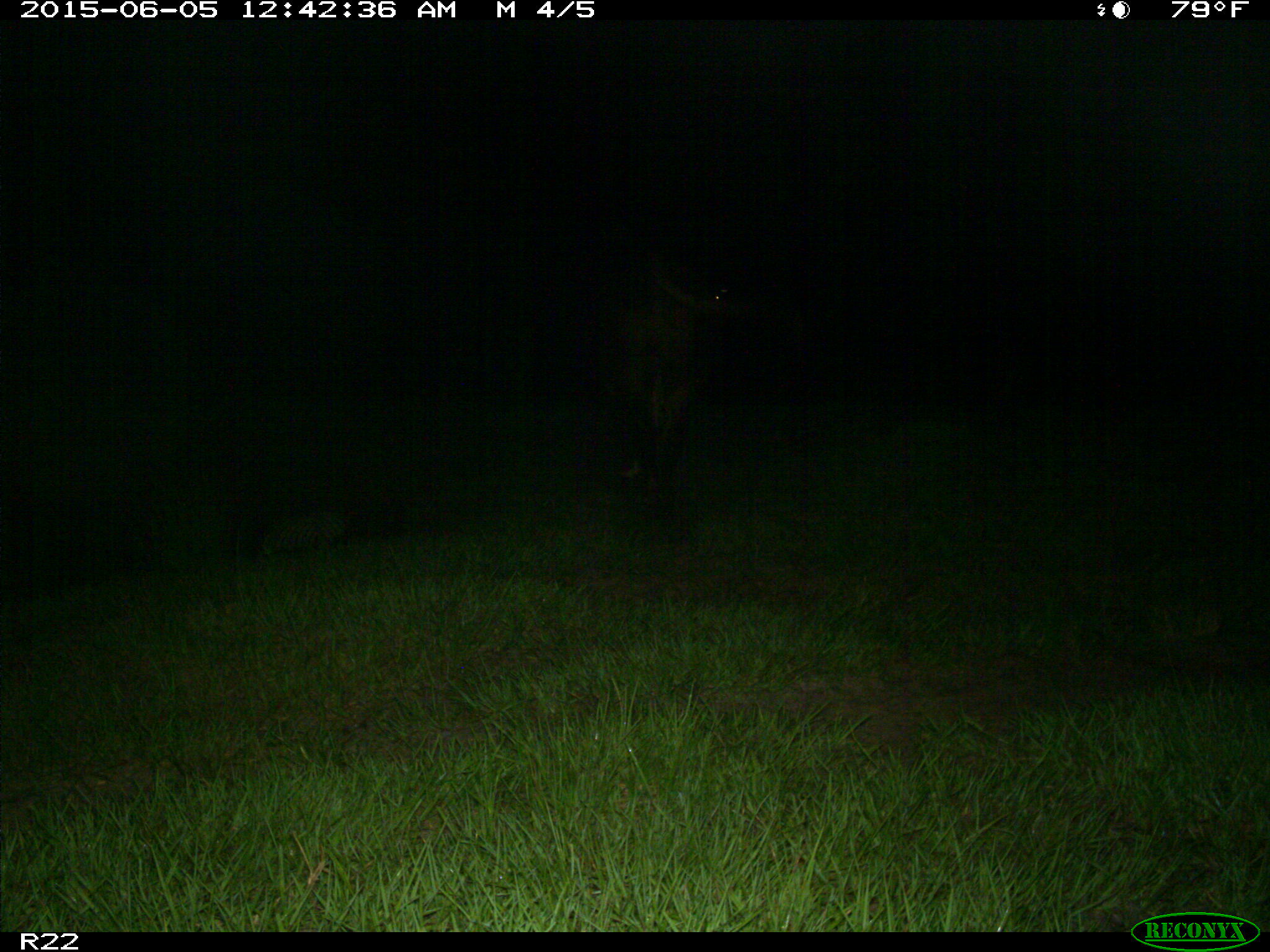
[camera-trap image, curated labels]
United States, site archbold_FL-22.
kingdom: Animalia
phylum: Chordata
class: Mammalia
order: Artiodactyla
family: Bovidae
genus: Bos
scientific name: Bos taurus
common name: domestic cow